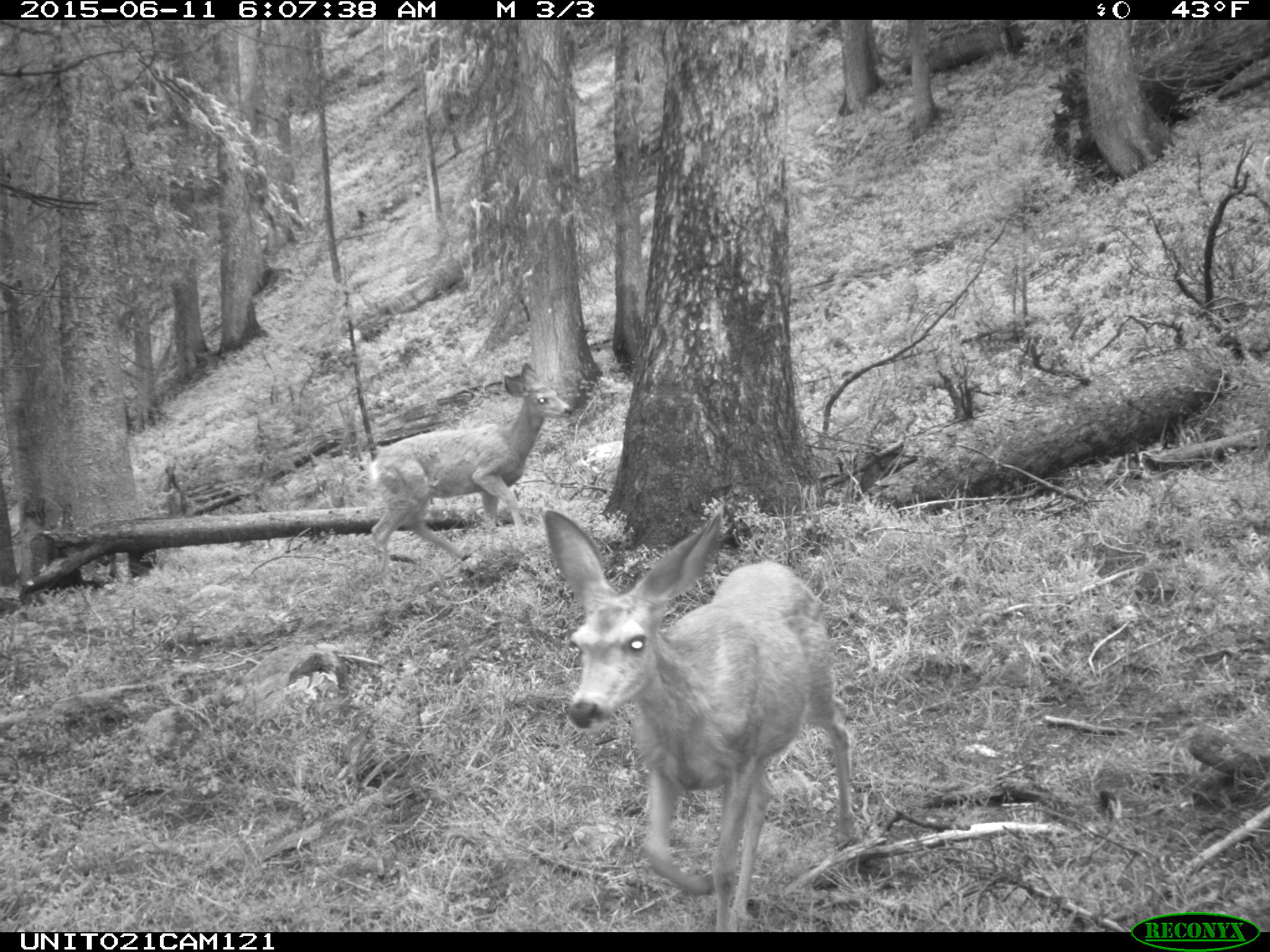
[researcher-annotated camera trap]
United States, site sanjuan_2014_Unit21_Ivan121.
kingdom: Animalia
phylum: Chordata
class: Mammalia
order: Artiodactyla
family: Cervidae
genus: Odocoileus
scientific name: Odocoileus hemionus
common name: mule deer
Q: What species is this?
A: Odocoileus hemionus (mule deer).